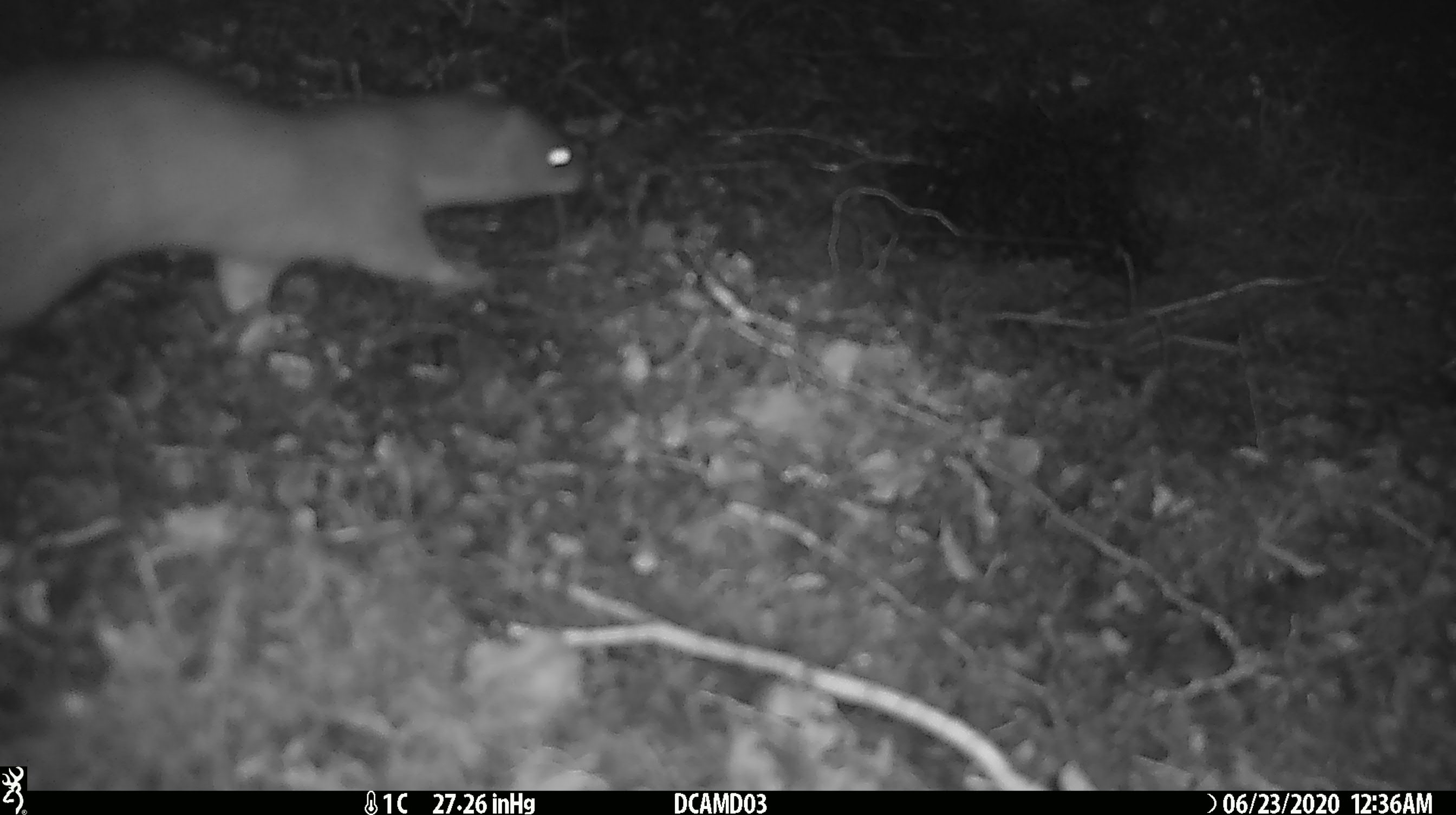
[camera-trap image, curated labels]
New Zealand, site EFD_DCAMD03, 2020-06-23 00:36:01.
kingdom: Animalia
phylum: Chordata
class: Mammalia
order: Carnivora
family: Mustelidae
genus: Mustela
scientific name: Mustela erminea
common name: stoat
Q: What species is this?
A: Stoat (Mustela erminea).